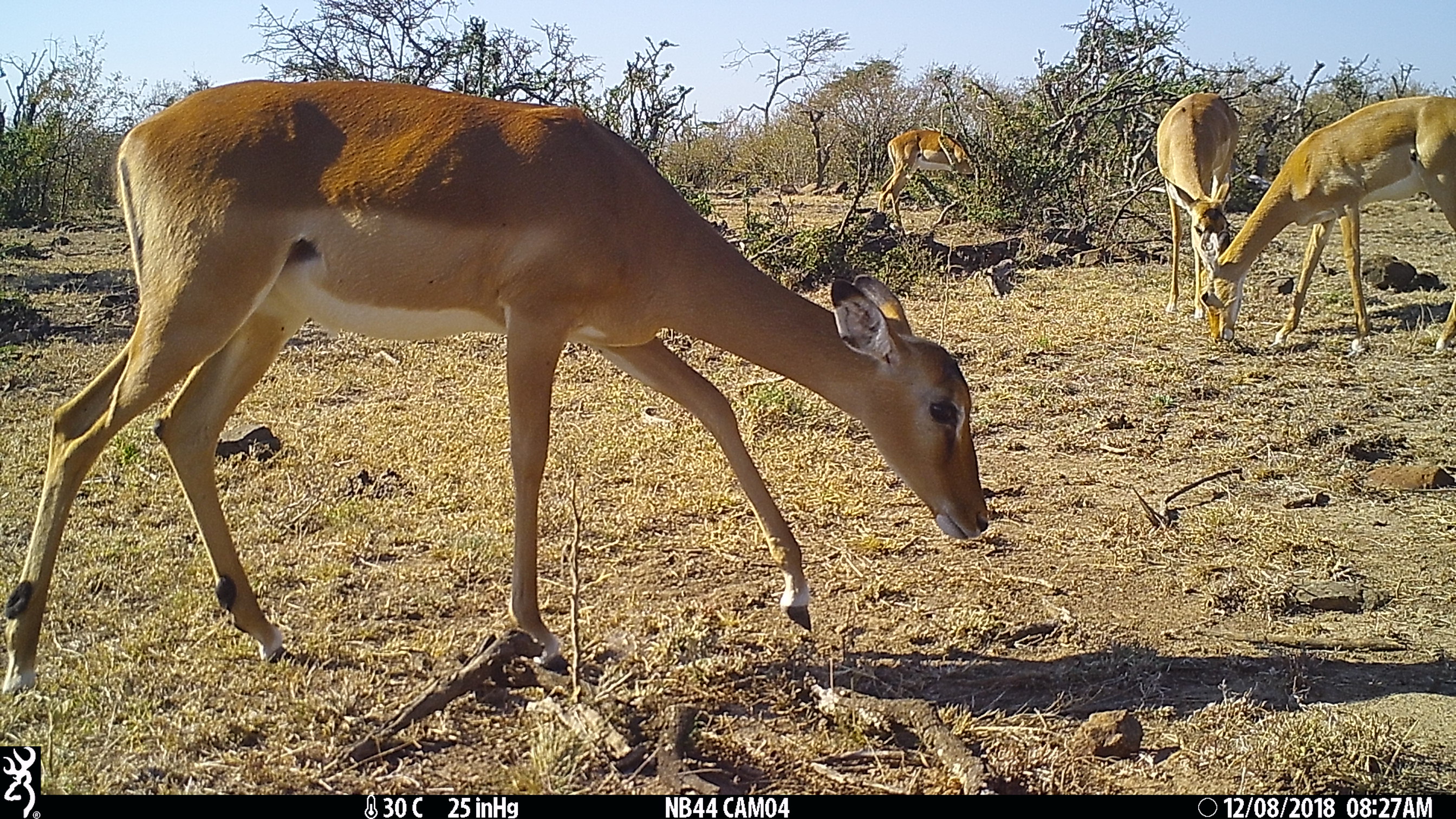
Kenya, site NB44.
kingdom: Animalia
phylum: Chordata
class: Mammalia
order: Artiodactyla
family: Bovidae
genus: Aepyceros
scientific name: Aepyceros melampus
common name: impala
Impala (Aepyceros melampus).